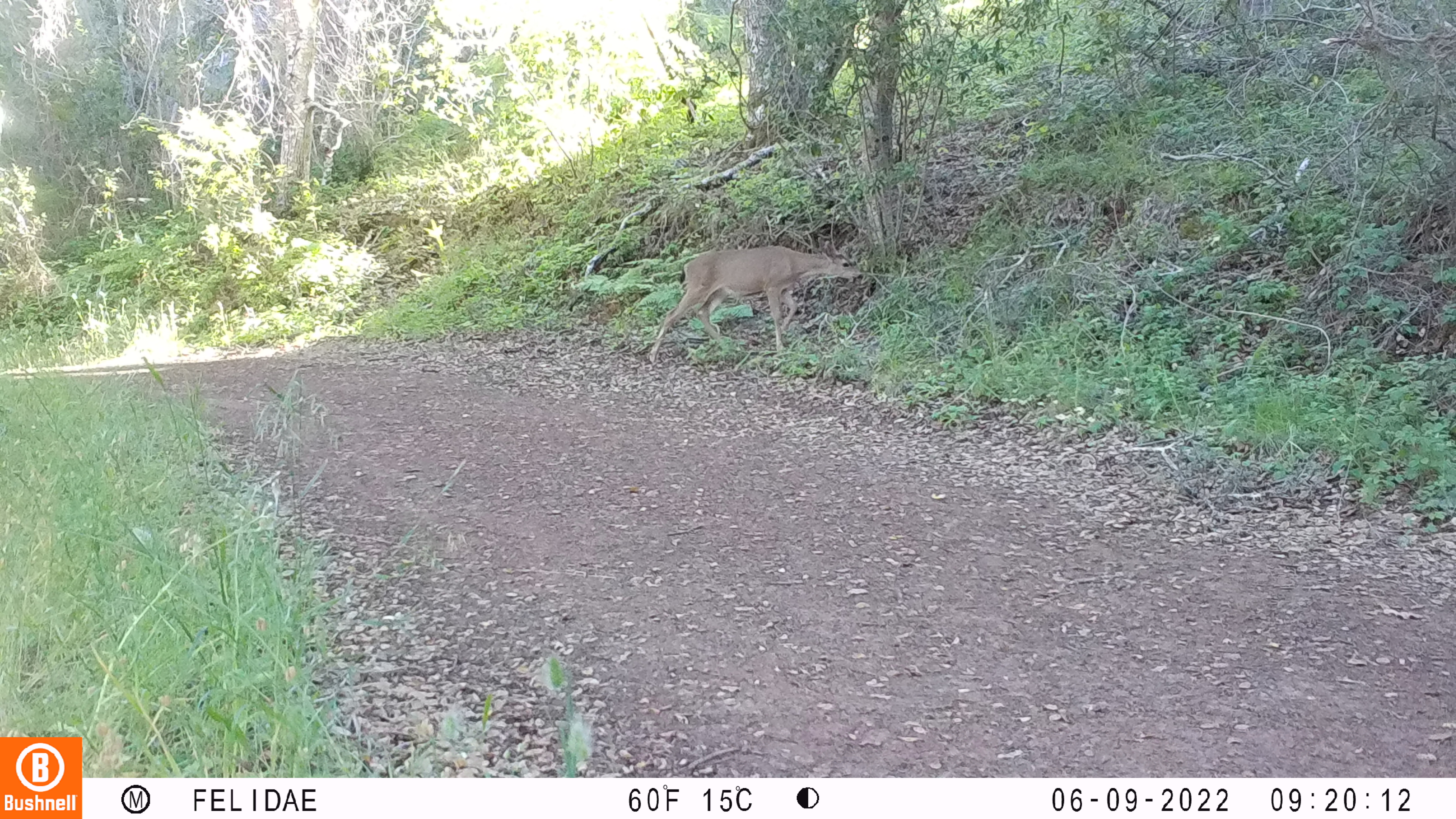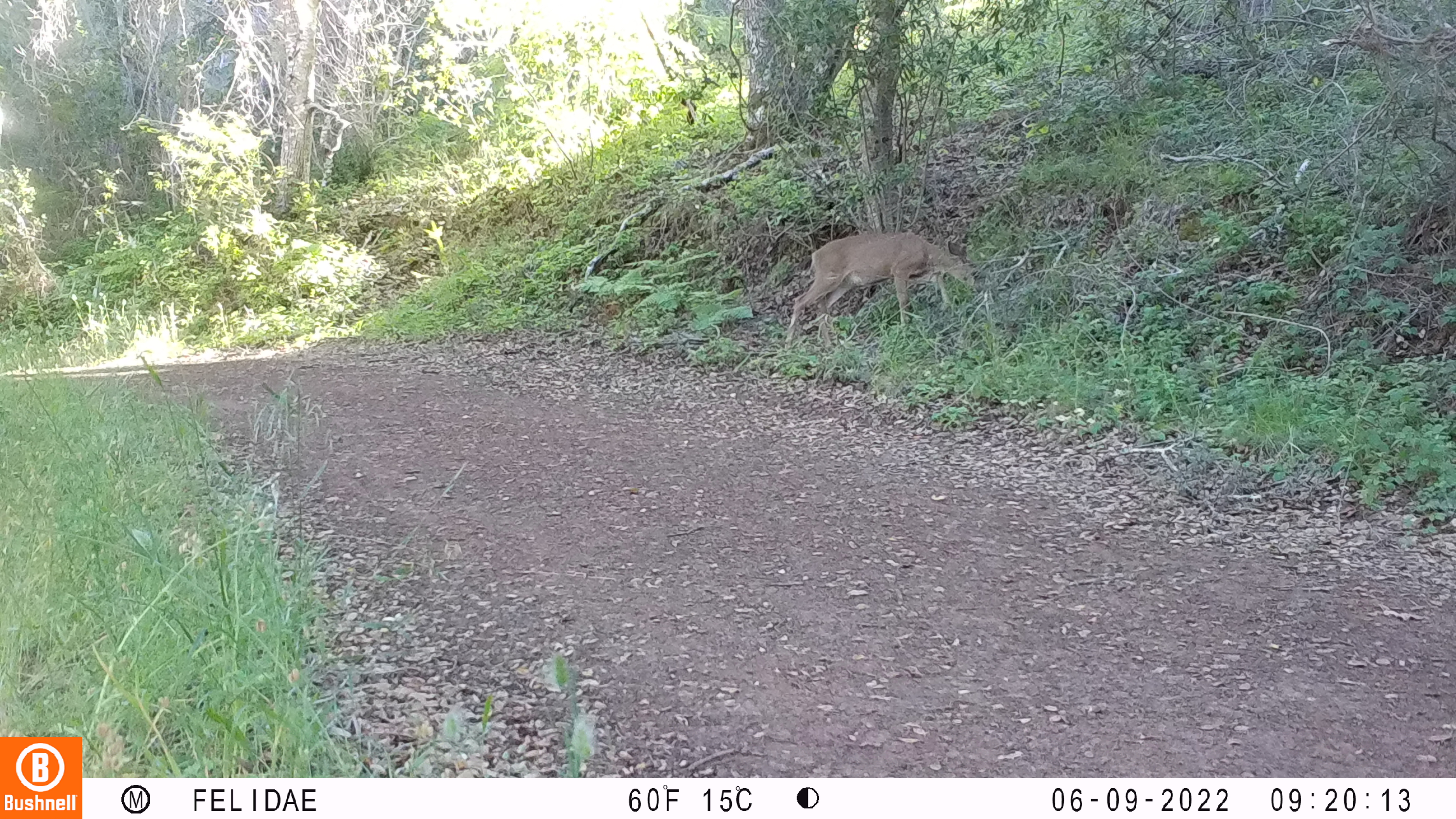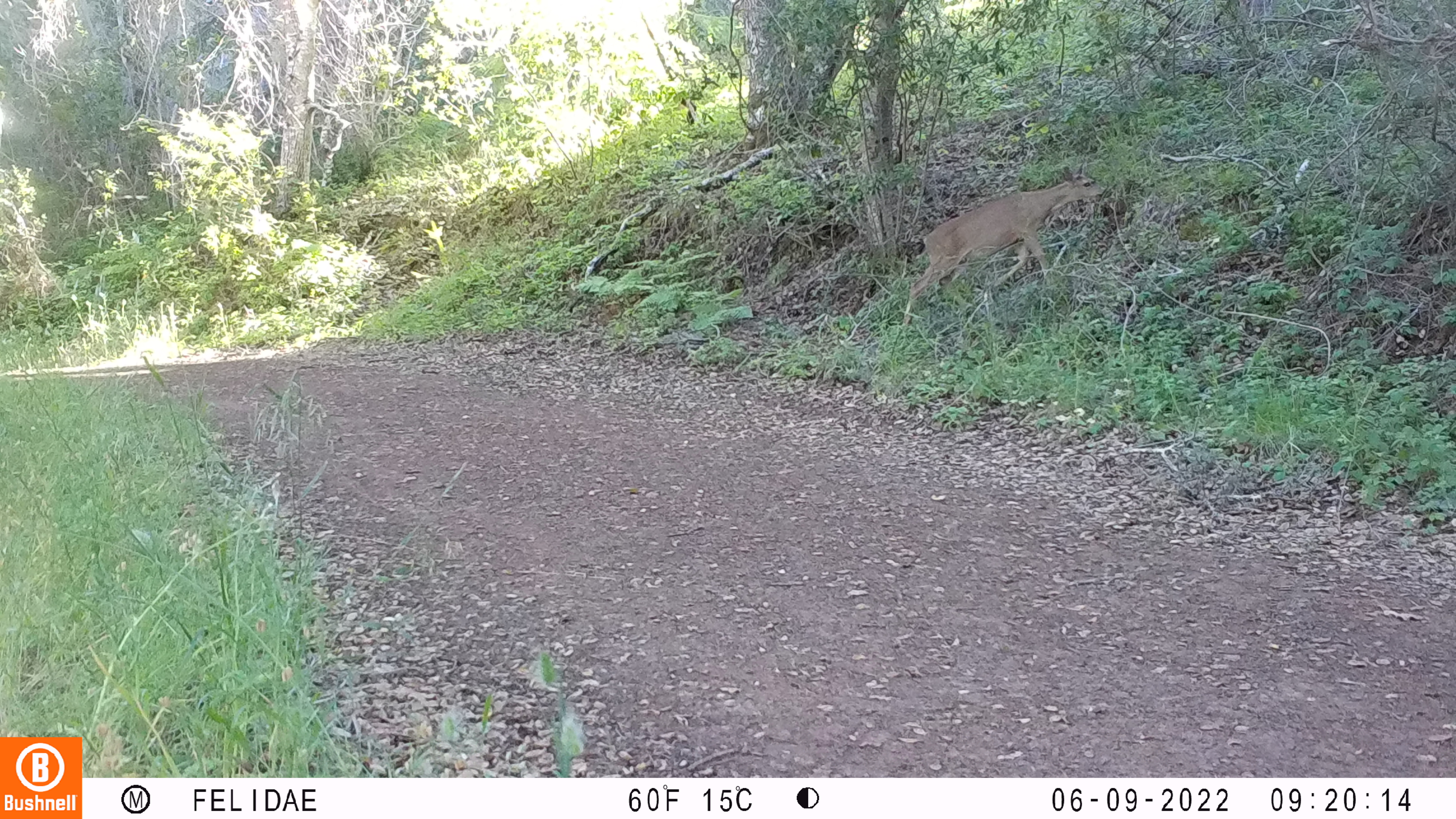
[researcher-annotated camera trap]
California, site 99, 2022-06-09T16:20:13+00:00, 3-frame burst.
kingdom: Animalia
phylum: Chordata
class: Mammalia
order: Artiodactyla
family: Cervidae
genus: Odocoileus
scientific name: Odocoileus hemionus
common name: mule deer